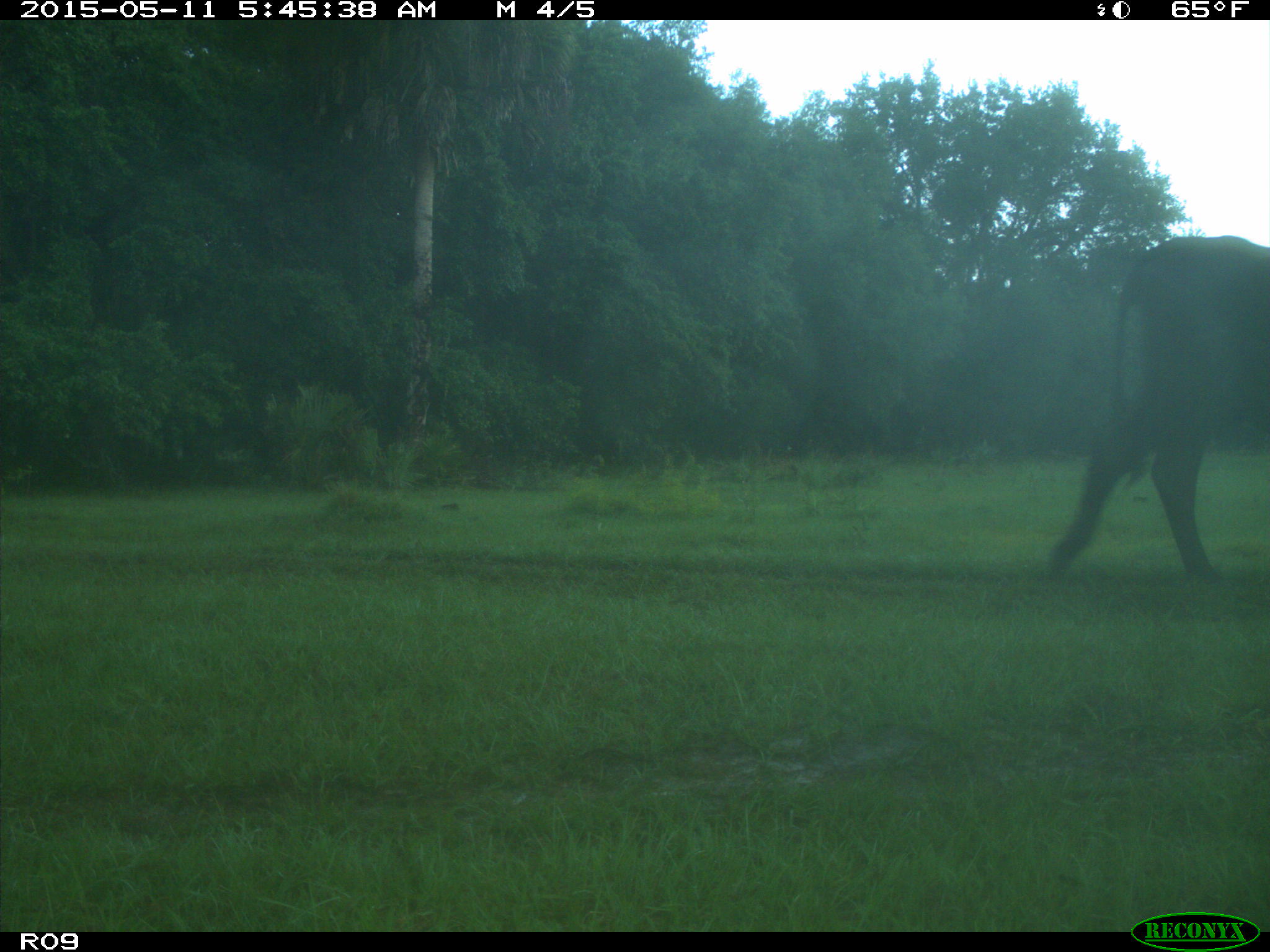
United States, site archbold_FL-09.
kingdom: Animalia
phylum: Chordata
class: Mammalia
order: Artiodactyla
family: Bovidae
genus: Bos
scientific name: Bos taurus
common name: domestic cow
Bos taurus (domestic cow).